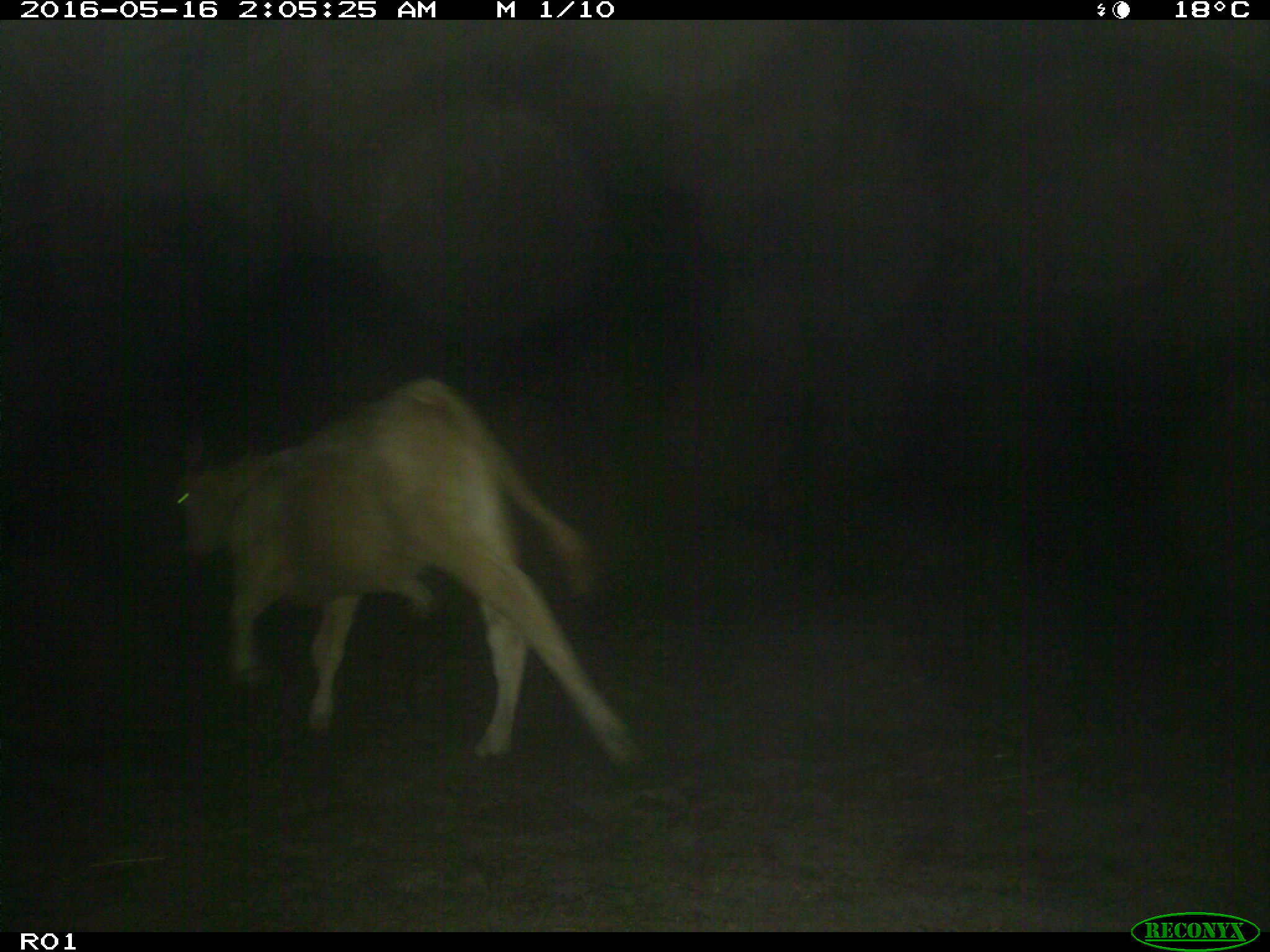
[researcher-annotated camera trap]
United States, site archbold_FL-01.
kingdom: Animalia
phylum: Chordata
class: Mammalia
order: Artiodactyla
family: Bovidae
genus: Bos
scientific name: Bos taurus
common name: domestic cow